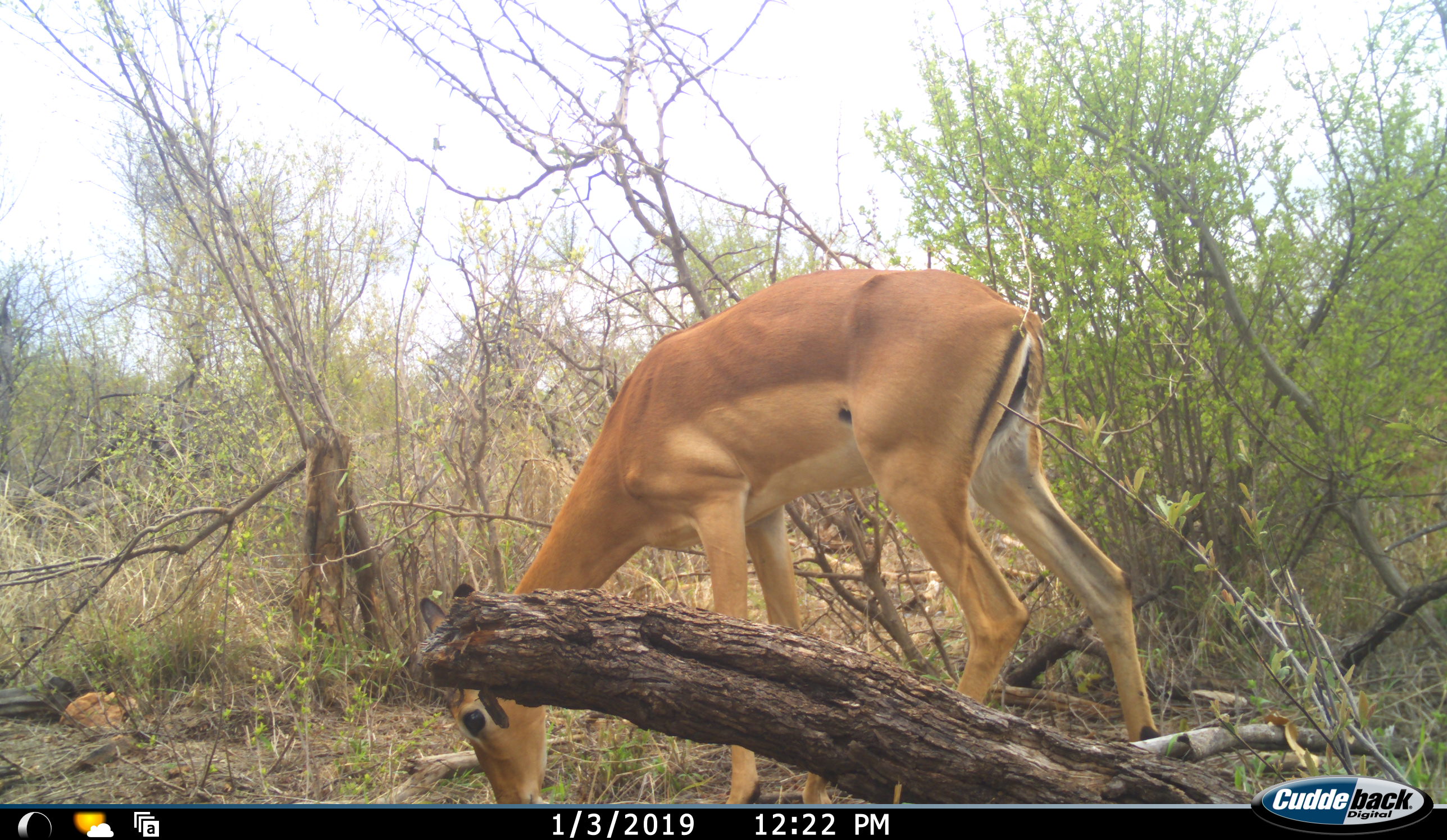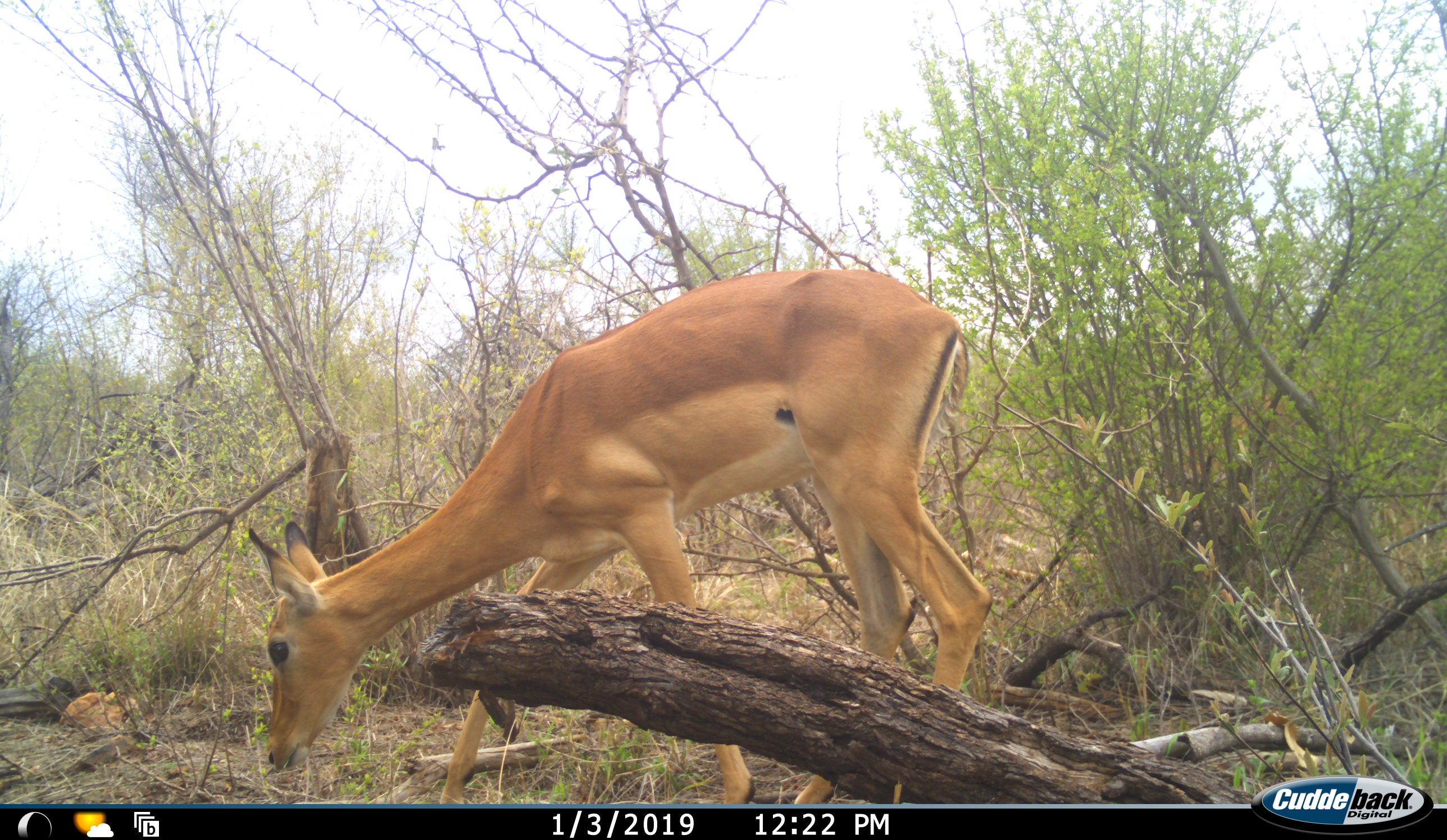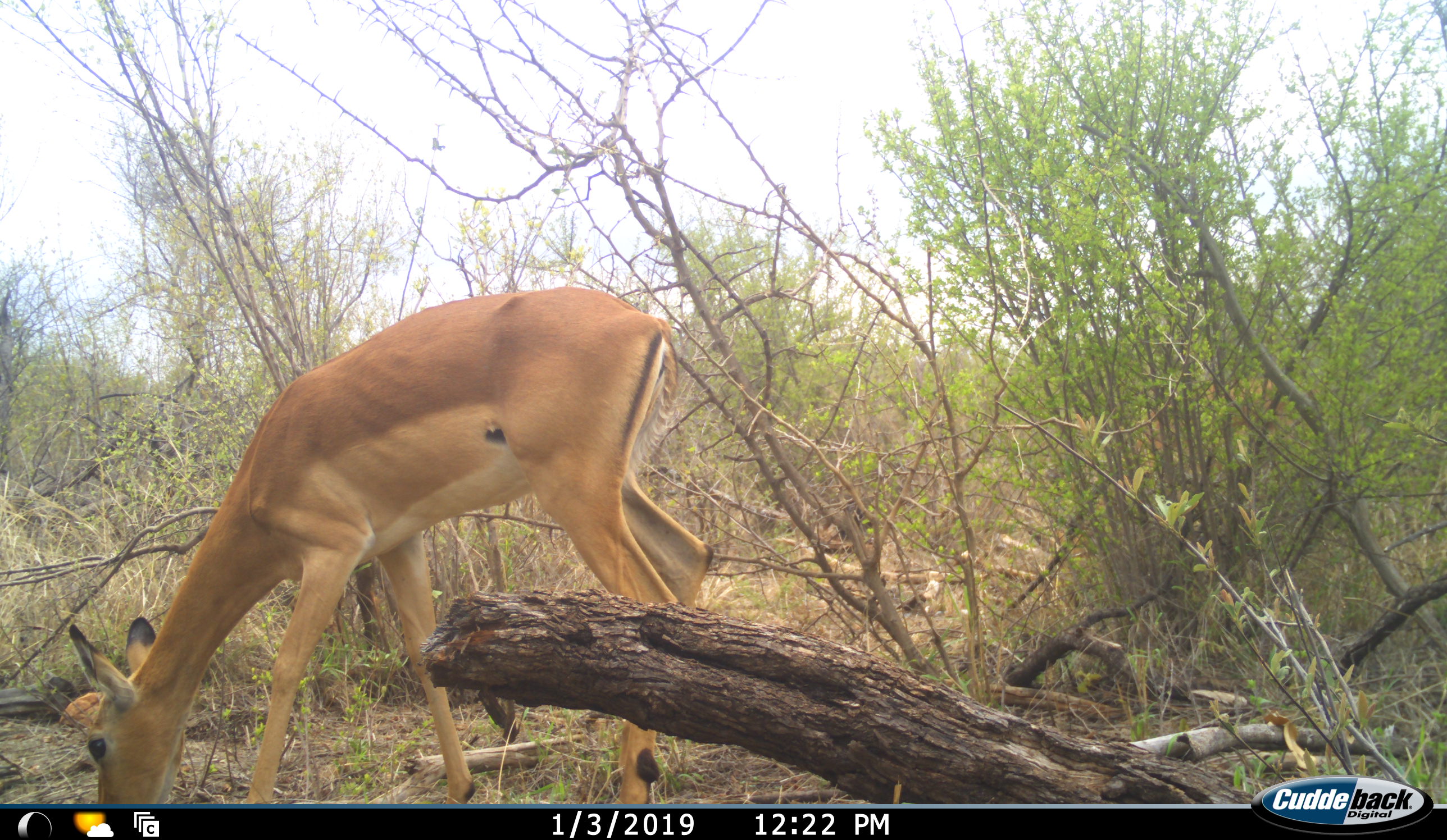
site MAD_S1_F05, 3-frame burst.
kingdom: Animalia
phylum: Chordata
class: Mammalia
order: Artiodactyla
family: Bovidae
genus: Aepyceros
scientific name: Aepyceros melampus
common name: impala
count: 1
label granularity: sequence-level